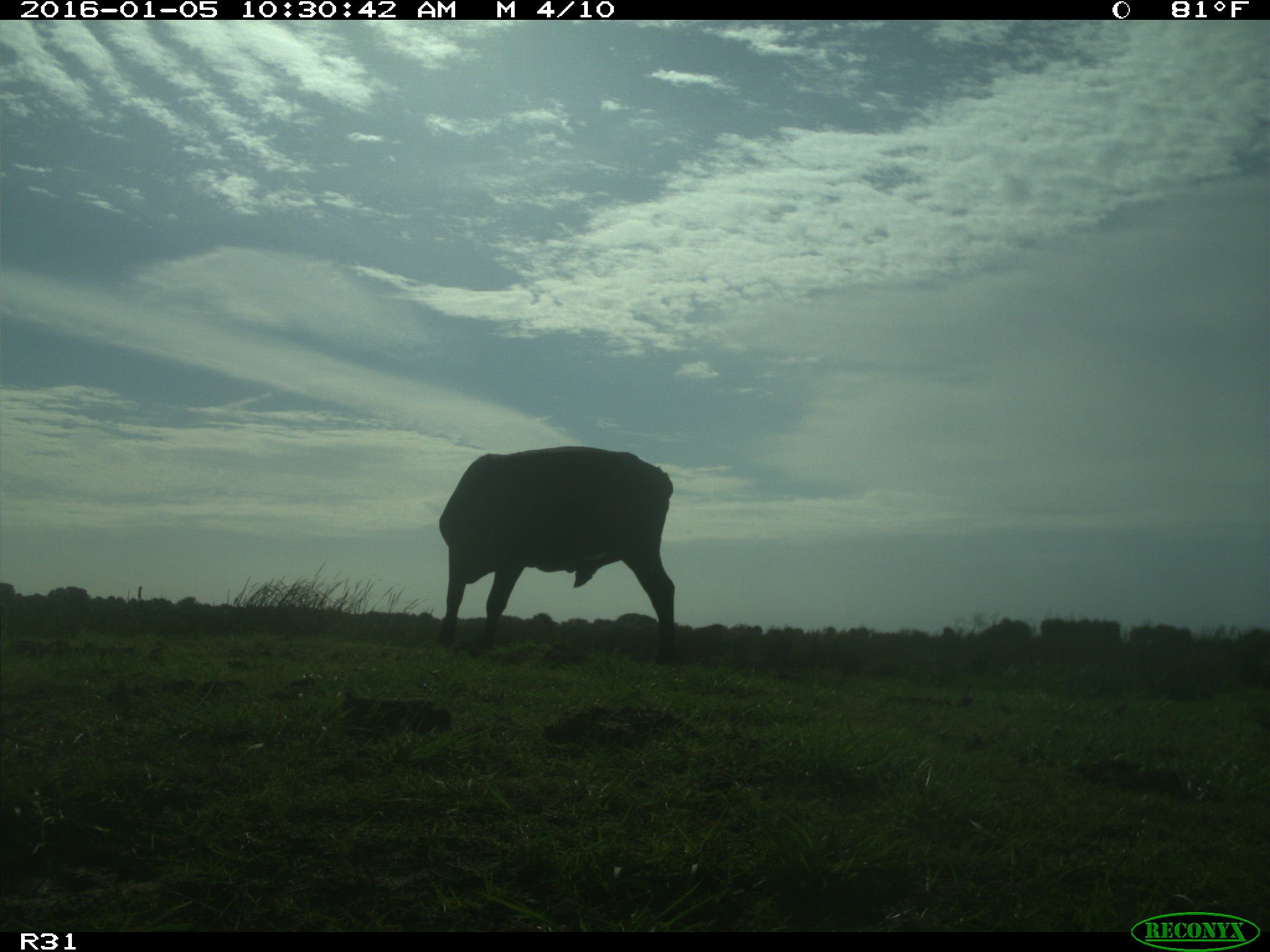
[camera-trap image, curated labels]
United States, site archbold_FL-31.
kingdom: Animalia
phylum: Chordata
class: Mammalia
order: Artiodactyla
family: Bovidae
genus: Bos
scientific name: Bos taurus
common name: domestic cow